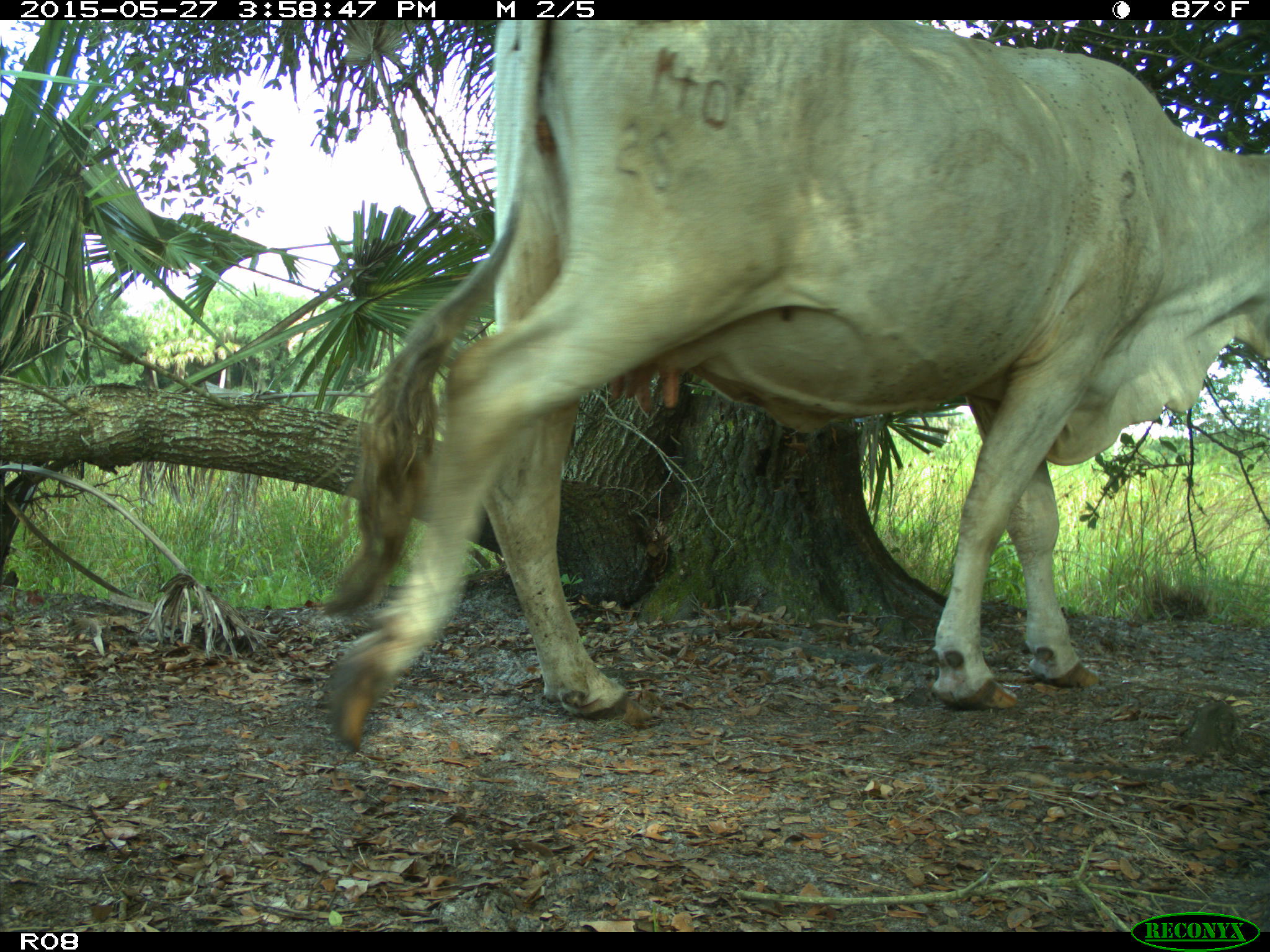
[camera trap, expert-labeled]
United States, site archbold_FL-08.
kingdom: Animalia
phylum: Chordata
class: Mammalia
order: Artiodactyla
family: Bovidae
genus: Bos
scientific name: Bos taurus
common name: domestic cow